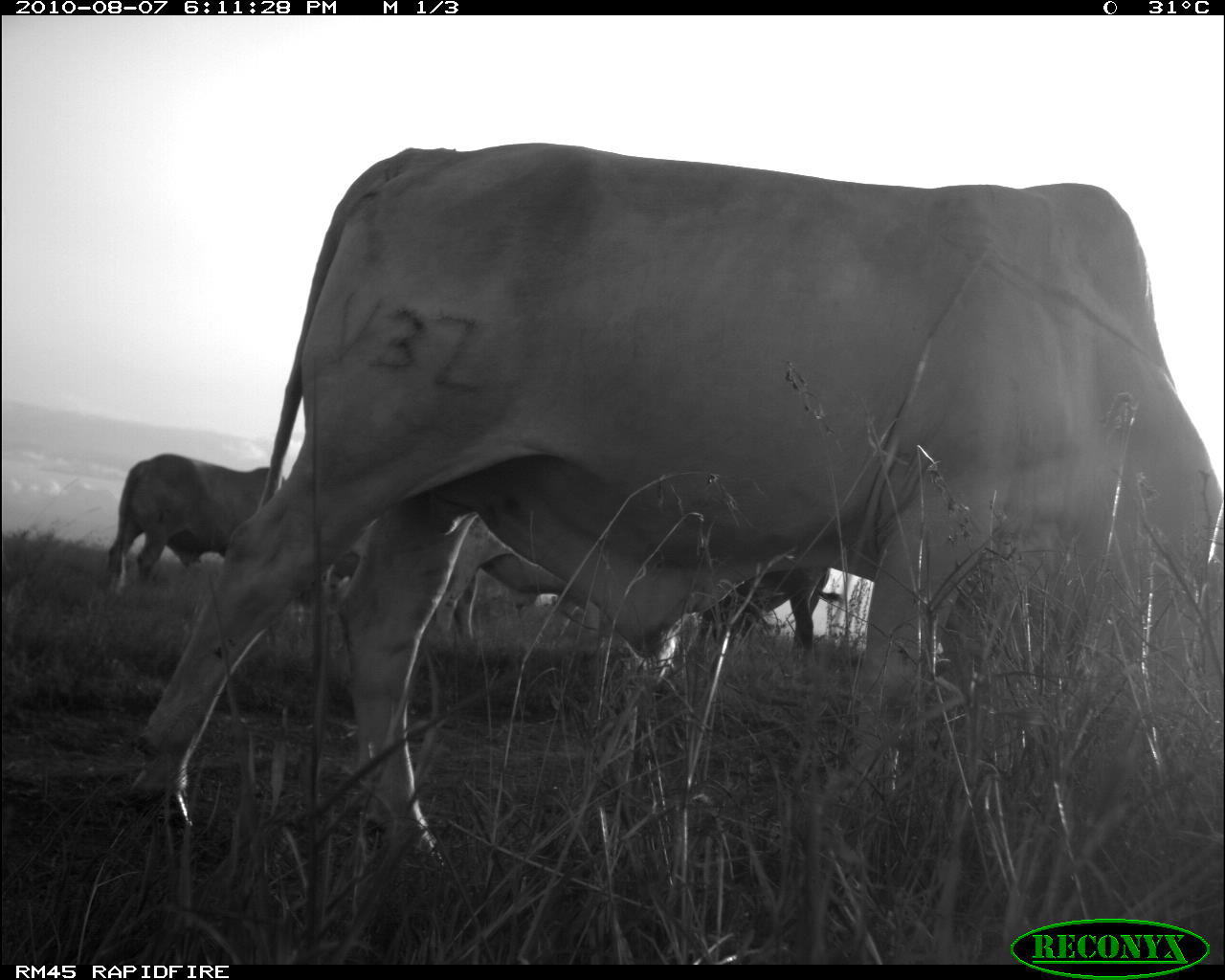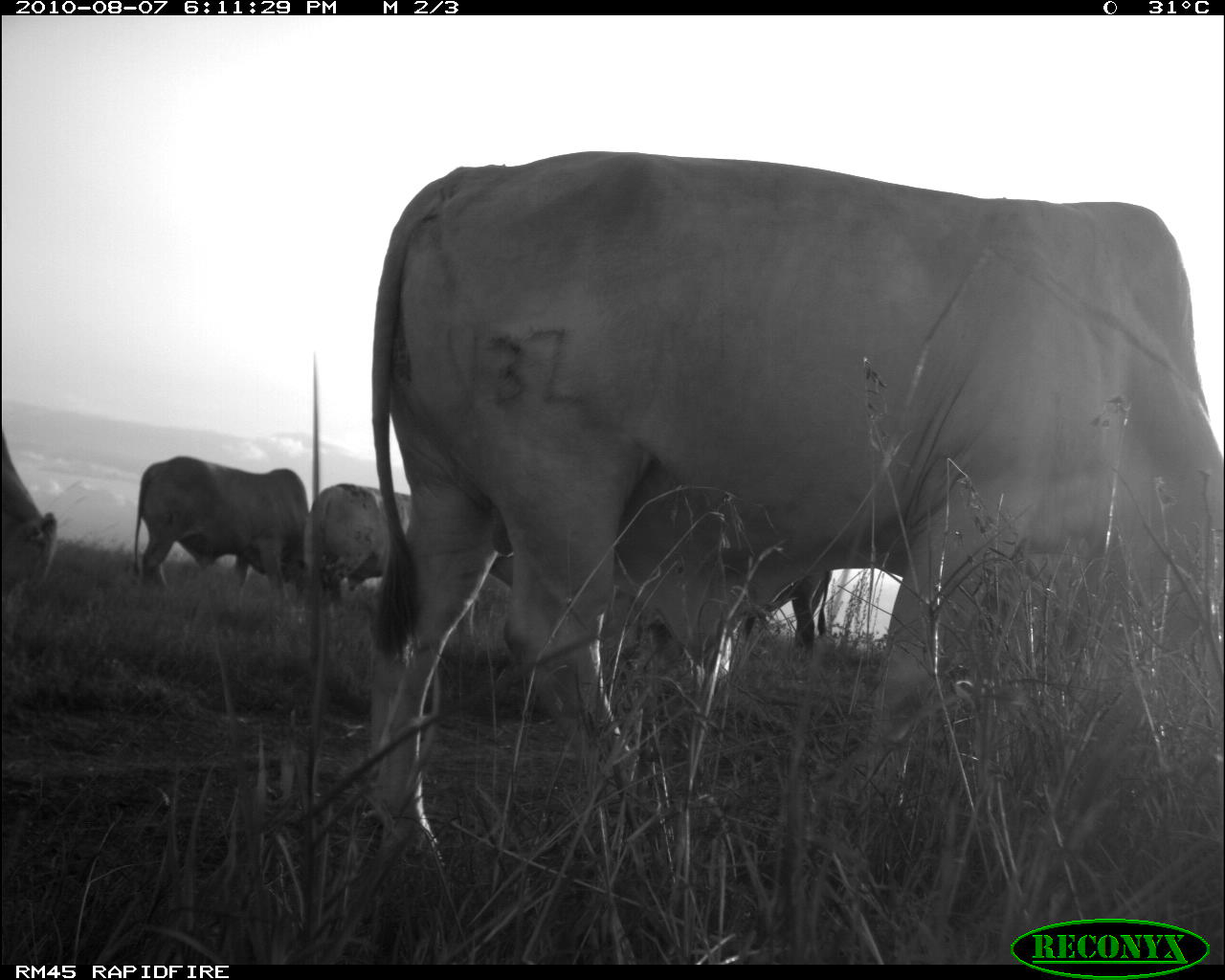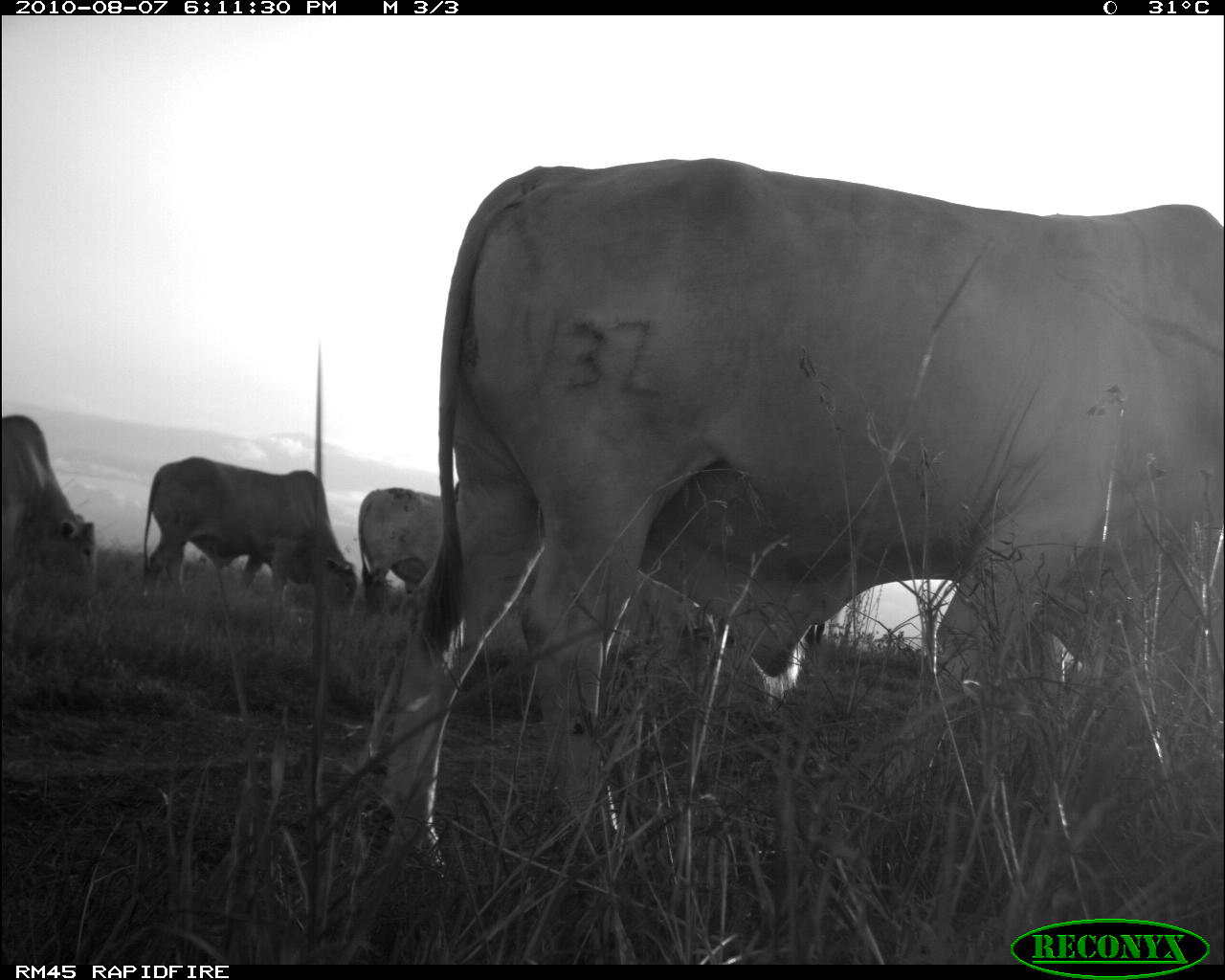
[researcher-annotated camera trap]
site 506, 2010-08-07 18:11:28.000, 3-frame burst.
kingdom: Animalia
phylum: Chordata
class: Mammalia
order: Artiodactyla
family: Bovidae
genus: Bos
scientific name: Bos taurus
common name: domestic cattle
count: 4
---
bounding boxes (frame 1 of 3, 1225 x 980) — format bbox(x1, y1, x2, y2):
bos taurus: bbox(127, 140, 1220, 860); bbox(106, 451, 284, 592); bbox(436, 512, 606, 641); bbox(697, 564, 844, 654)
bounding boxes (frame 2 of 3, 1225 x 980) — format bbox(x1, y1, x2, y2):
bos taurus: bbox(361, 147, 1225, 860); bbox(131, 453, 307, 591); bbox(300, 479, 410, 609); bbox(697, 564, 829, 654); bbox(1, 431, 57, 604)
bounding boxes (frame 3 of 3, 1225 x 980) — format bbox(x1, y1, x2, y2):
bos taurus: bbox(410, 155, 1225, 792); bbox(139, 456, 356, 615); bbox(0, 414, 94, 604); bbox(357, 486, 460, 609)